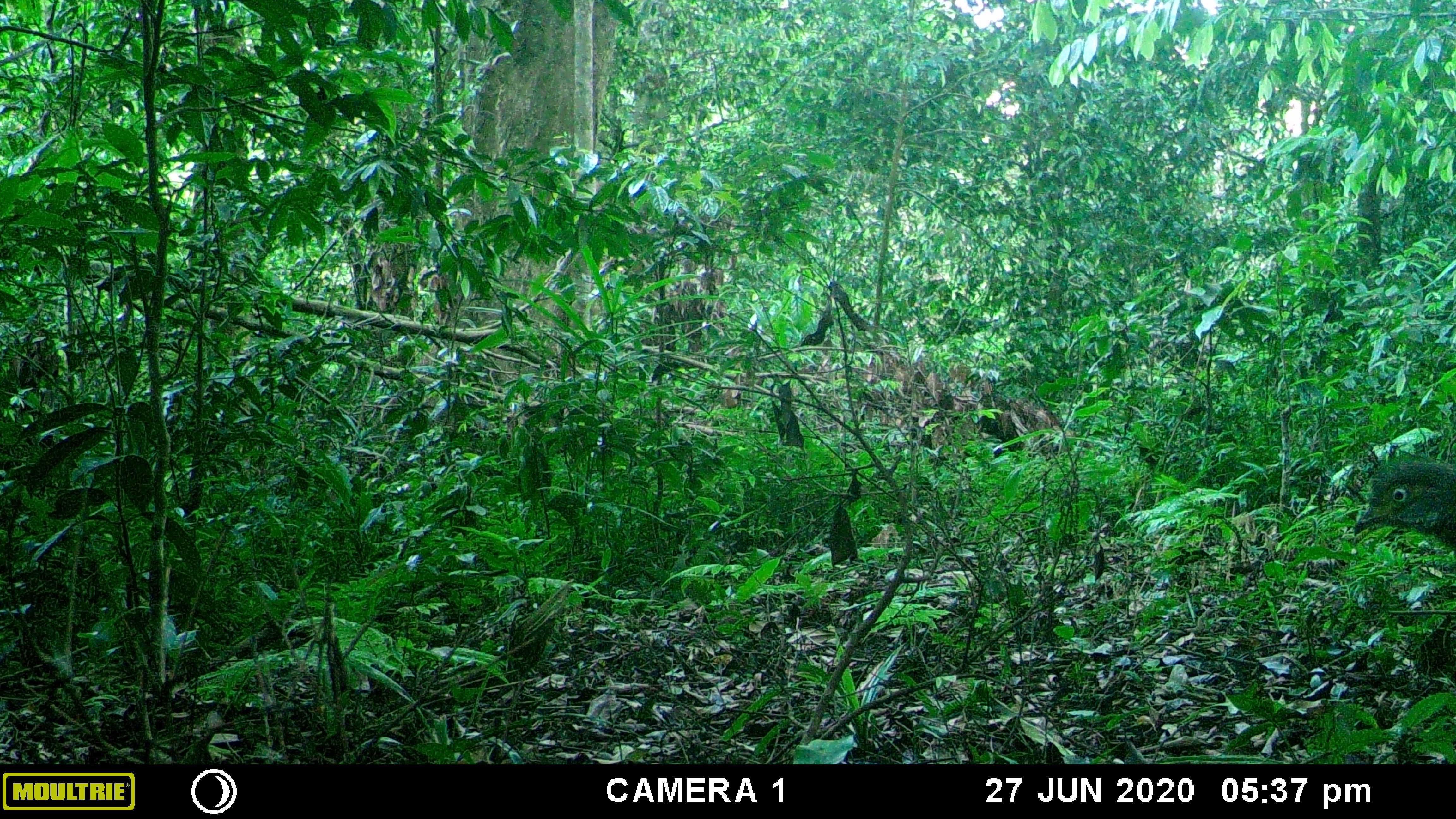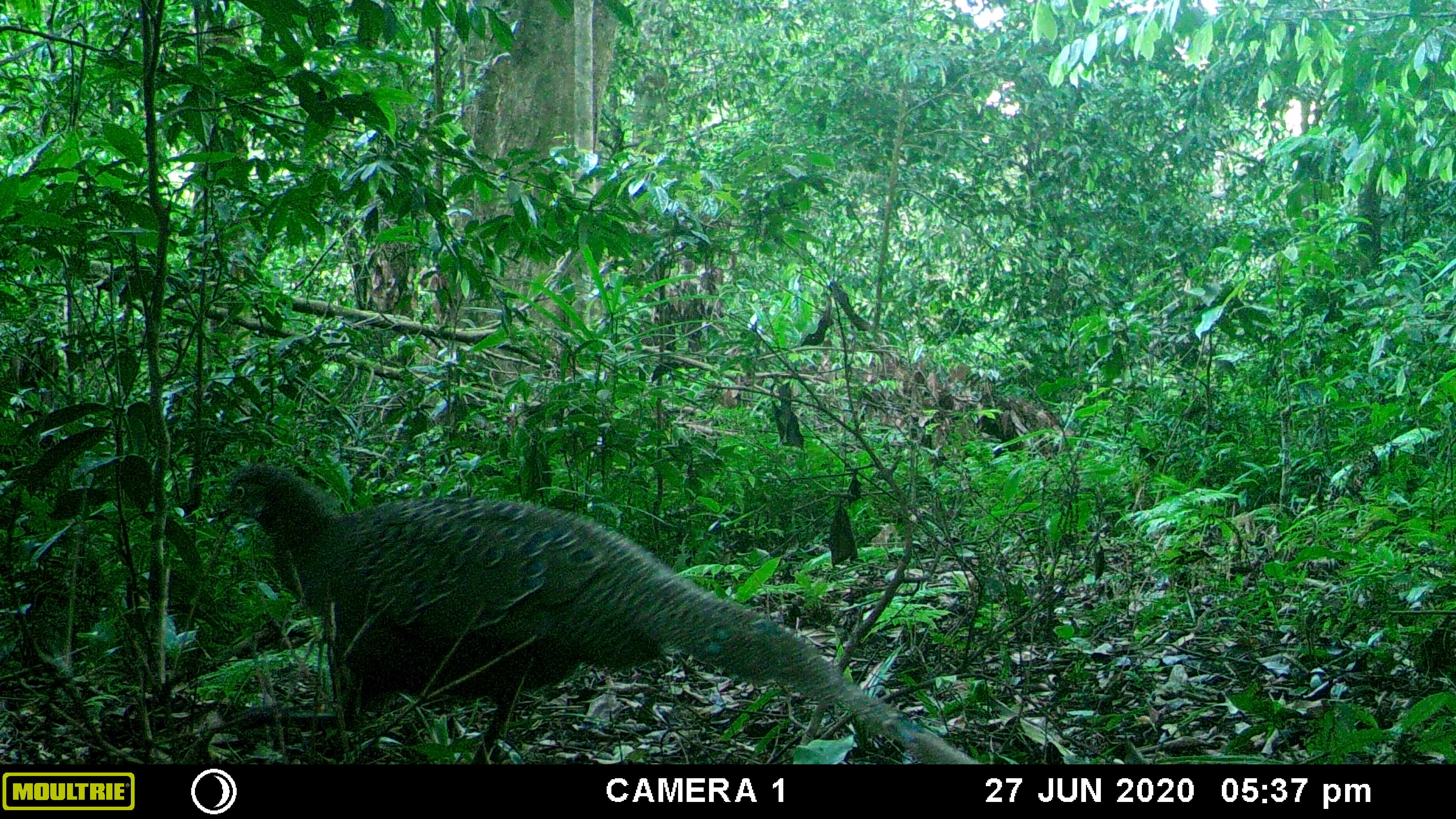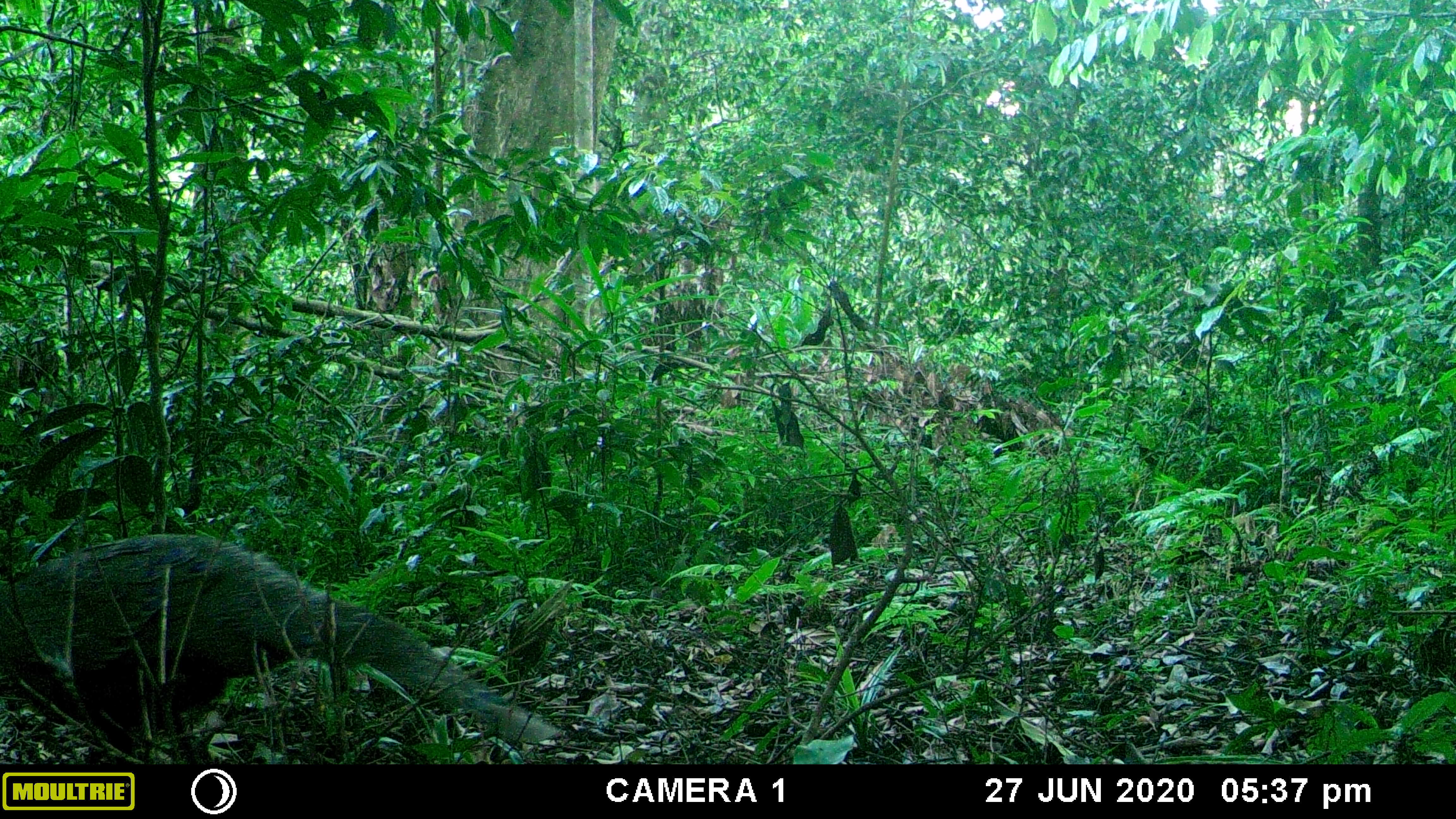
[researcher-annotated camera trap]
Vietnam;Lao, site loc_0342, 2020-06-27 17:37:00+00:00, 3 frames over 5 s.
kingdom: Animalia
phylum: Chordata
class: Aves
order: Galliformes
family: Phasianidae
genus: Polyplectron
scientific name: Polyplectron bicalcaratum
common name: gray peacock-pheasant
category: grey peacock pheasant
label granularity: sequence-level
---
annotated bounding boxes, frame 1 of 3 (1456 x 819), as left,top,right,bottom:
grey peacock pheasant: 1353,457,1456,555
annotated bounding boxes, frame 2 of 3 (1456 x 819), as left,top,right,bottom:
grey peacock pheasant: 215,463,982,764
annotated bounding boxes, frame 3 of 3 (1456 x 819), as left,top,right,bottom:
grey peacock pheasant: 0,532,561,764